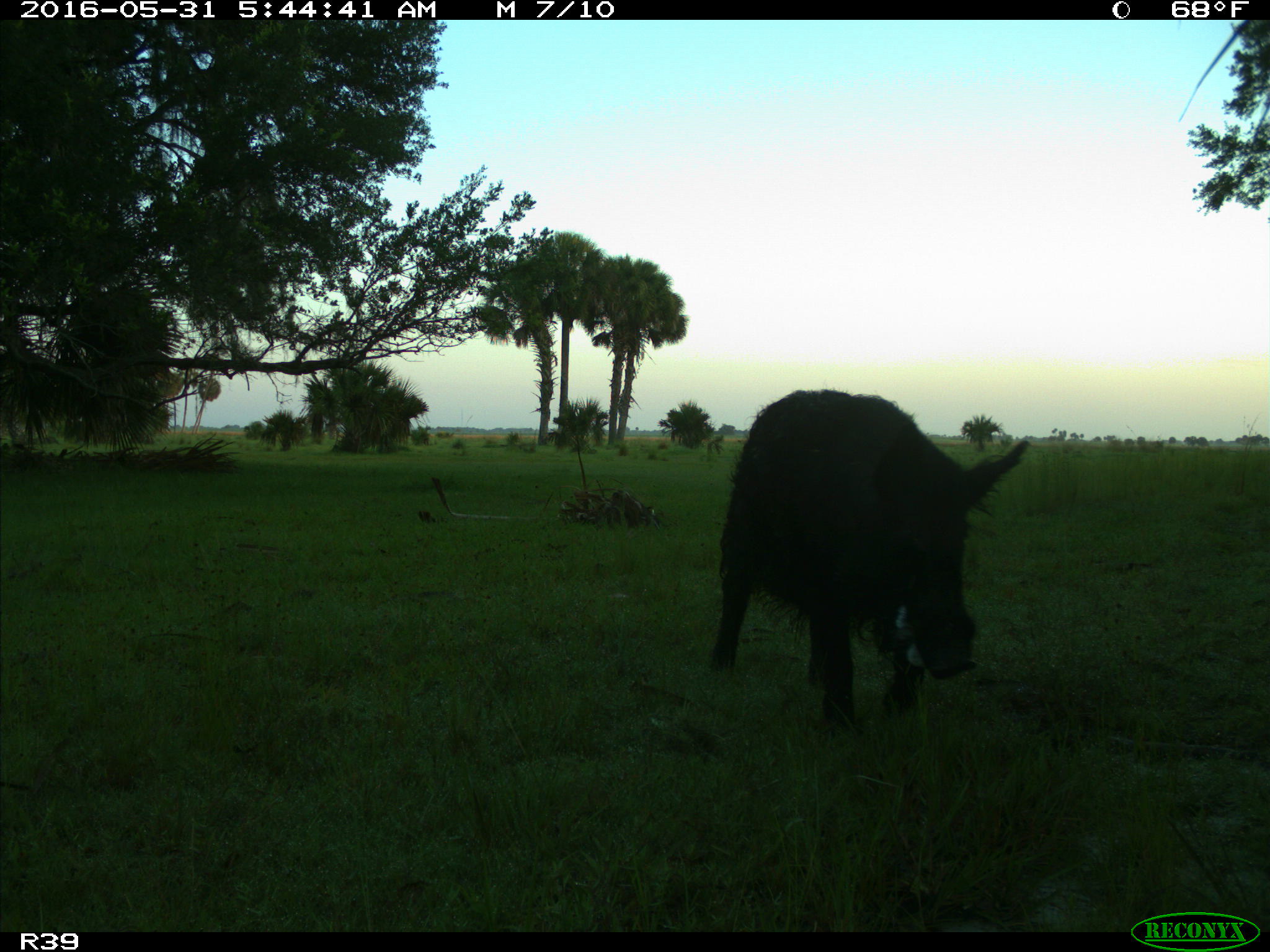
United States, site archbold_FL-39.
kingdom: Animalia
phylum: Chordata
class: Mammalia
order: Artiodactyla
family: Suidae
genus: Sus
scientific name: Sus scrofa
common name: wild boar